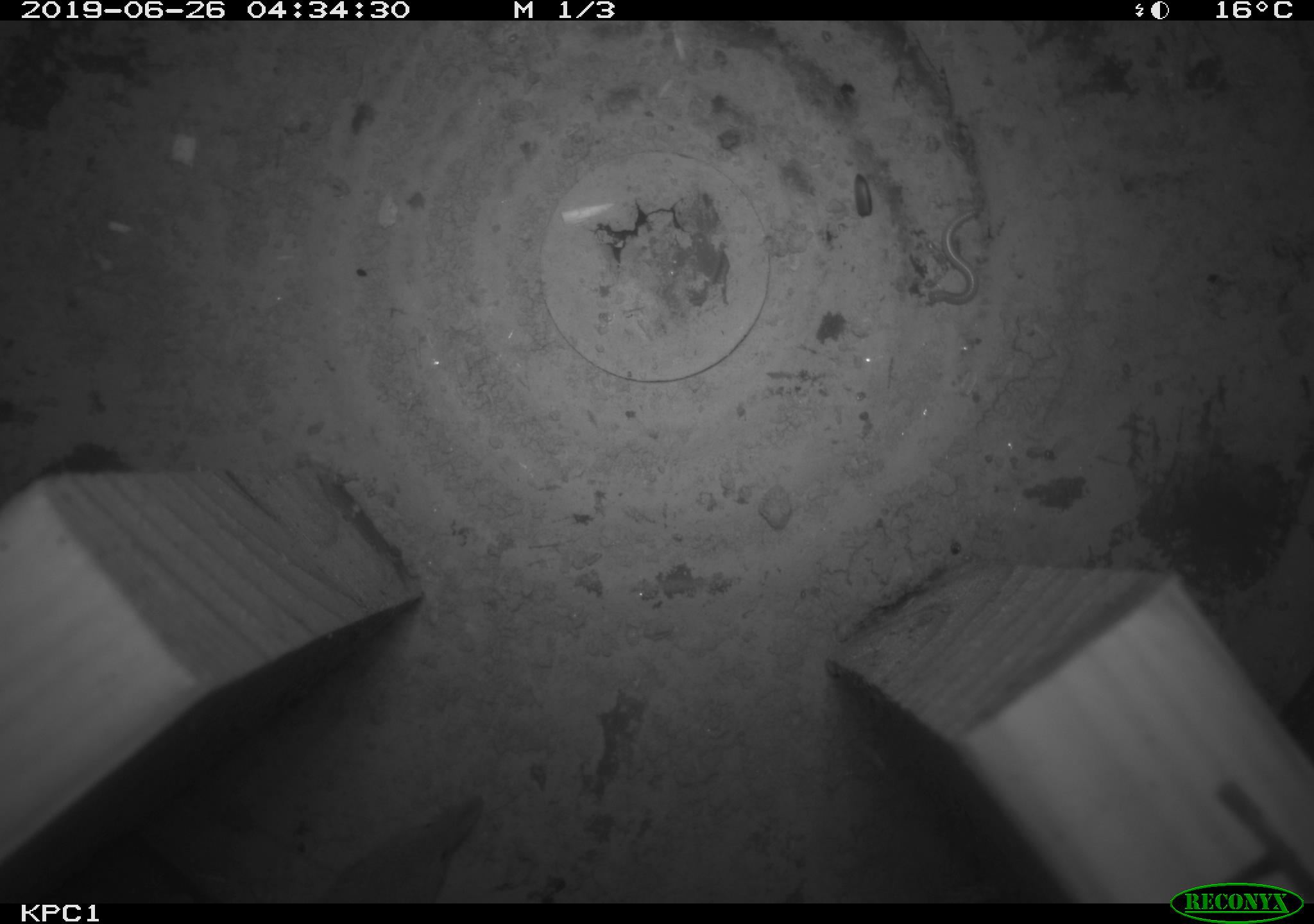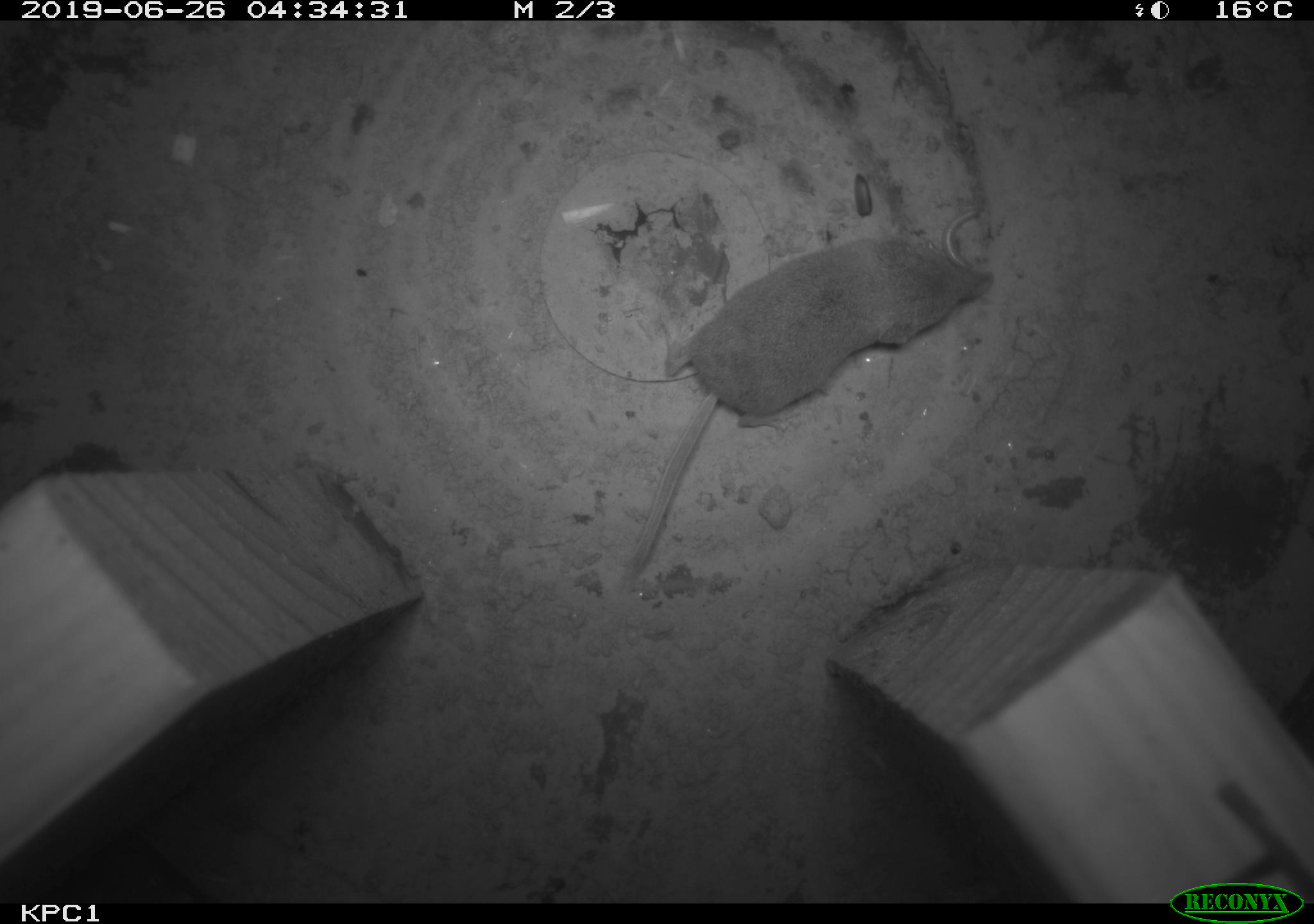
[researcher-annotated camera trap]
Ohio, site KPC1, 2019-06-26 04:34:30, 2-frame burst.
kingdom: Animalia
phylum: Chordata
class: Mammalia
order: Eulipotyphla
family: Soricidae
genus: Sorex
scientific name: Sorex cinereus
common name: masked shrew